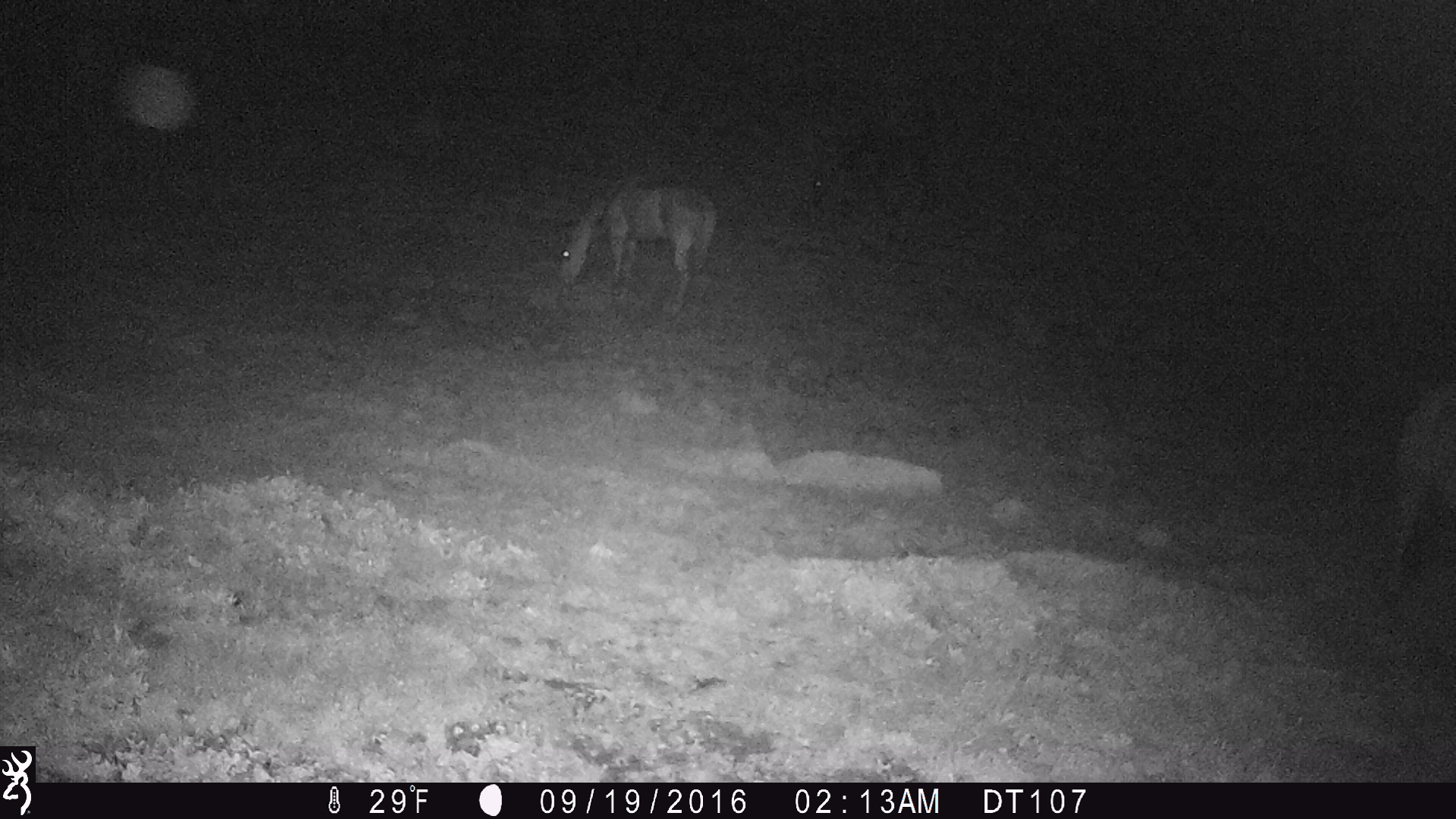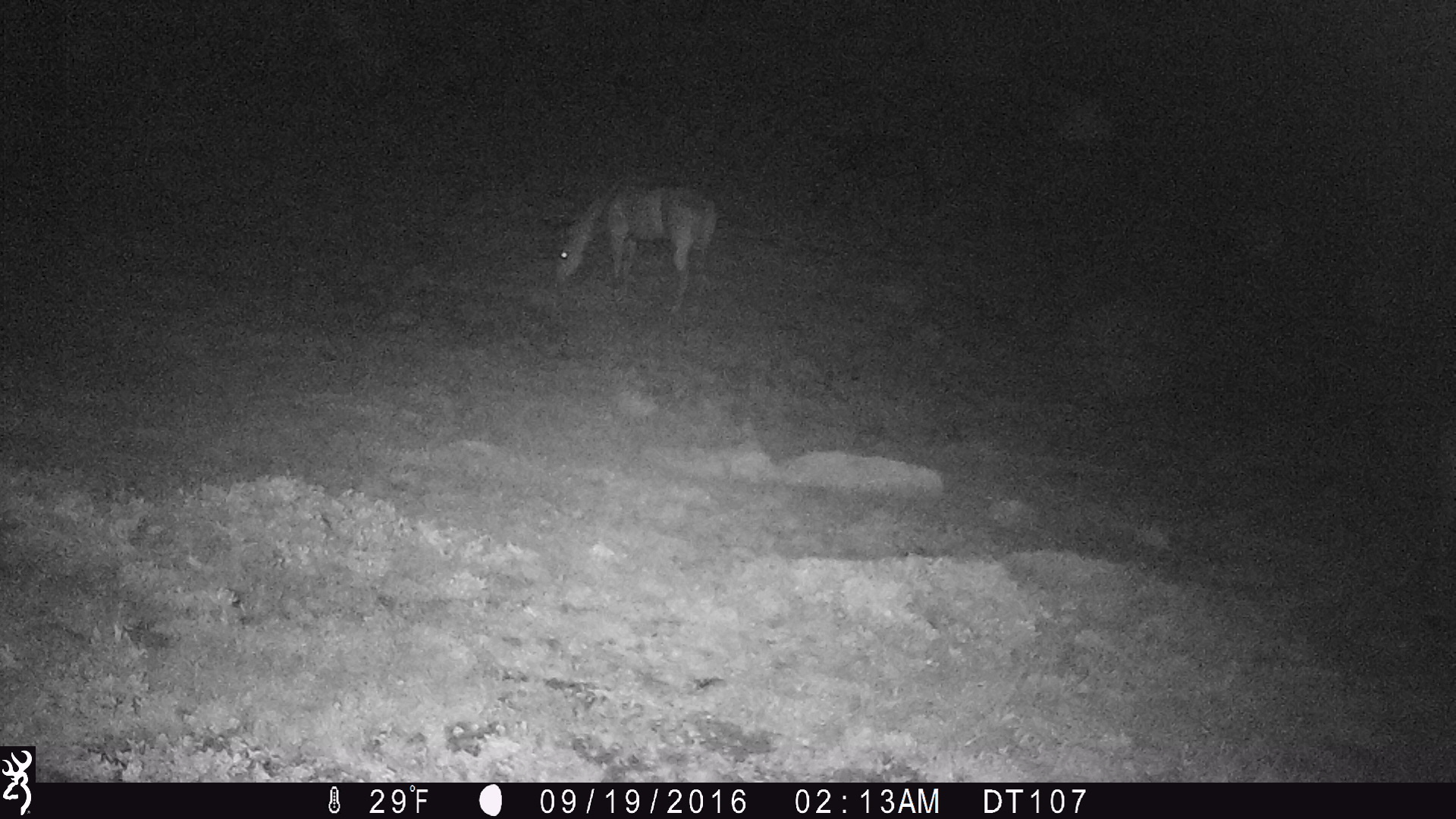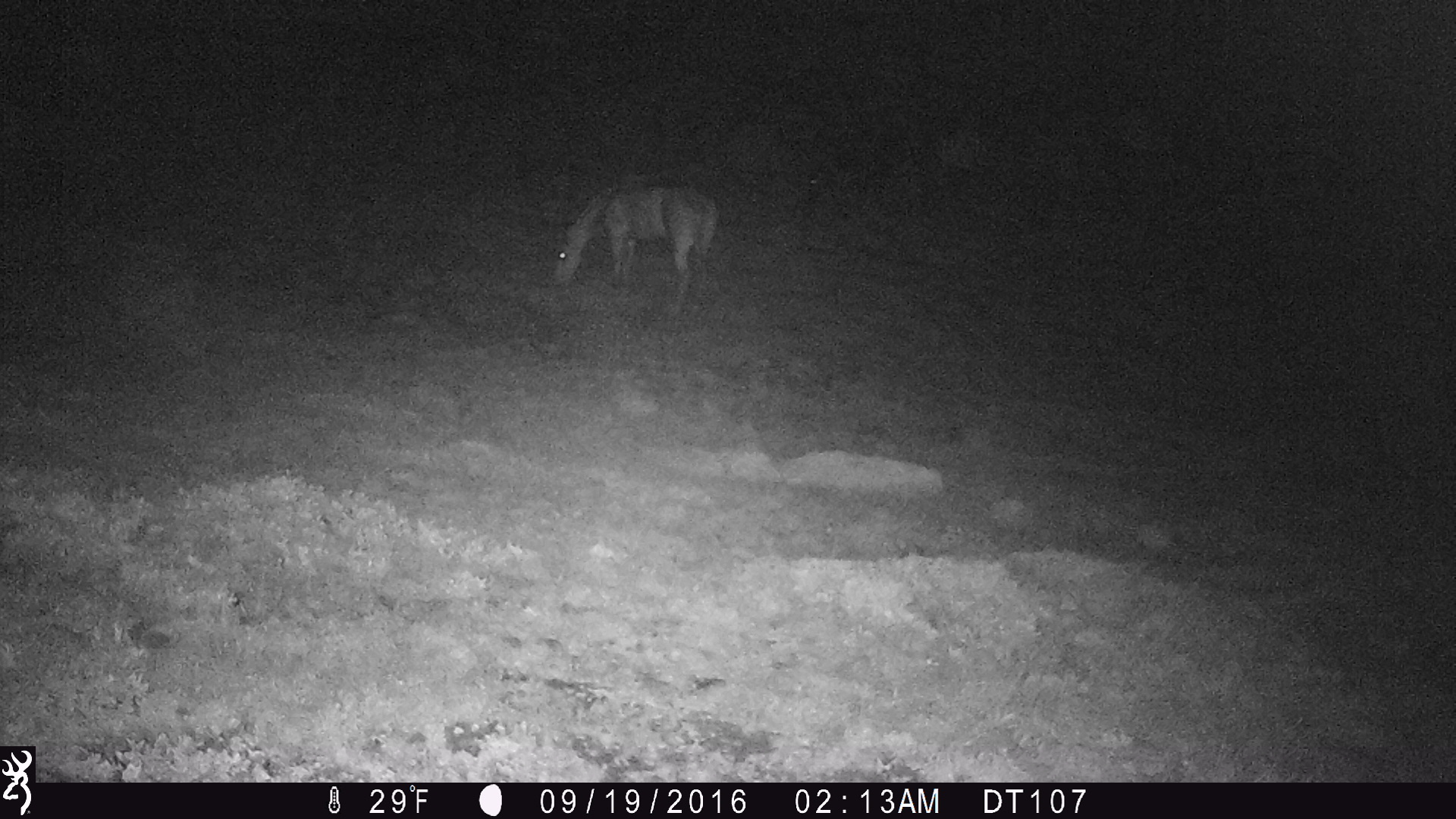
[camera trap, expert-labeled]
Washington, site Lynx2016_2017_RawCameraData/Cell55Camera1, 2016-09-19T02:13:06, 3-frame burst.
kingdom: Animalia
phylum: Chordata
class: Mammalia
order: Perissodactyla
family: Equidae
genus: Equus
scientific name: Equus caballus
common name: domestic horse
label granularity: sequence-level